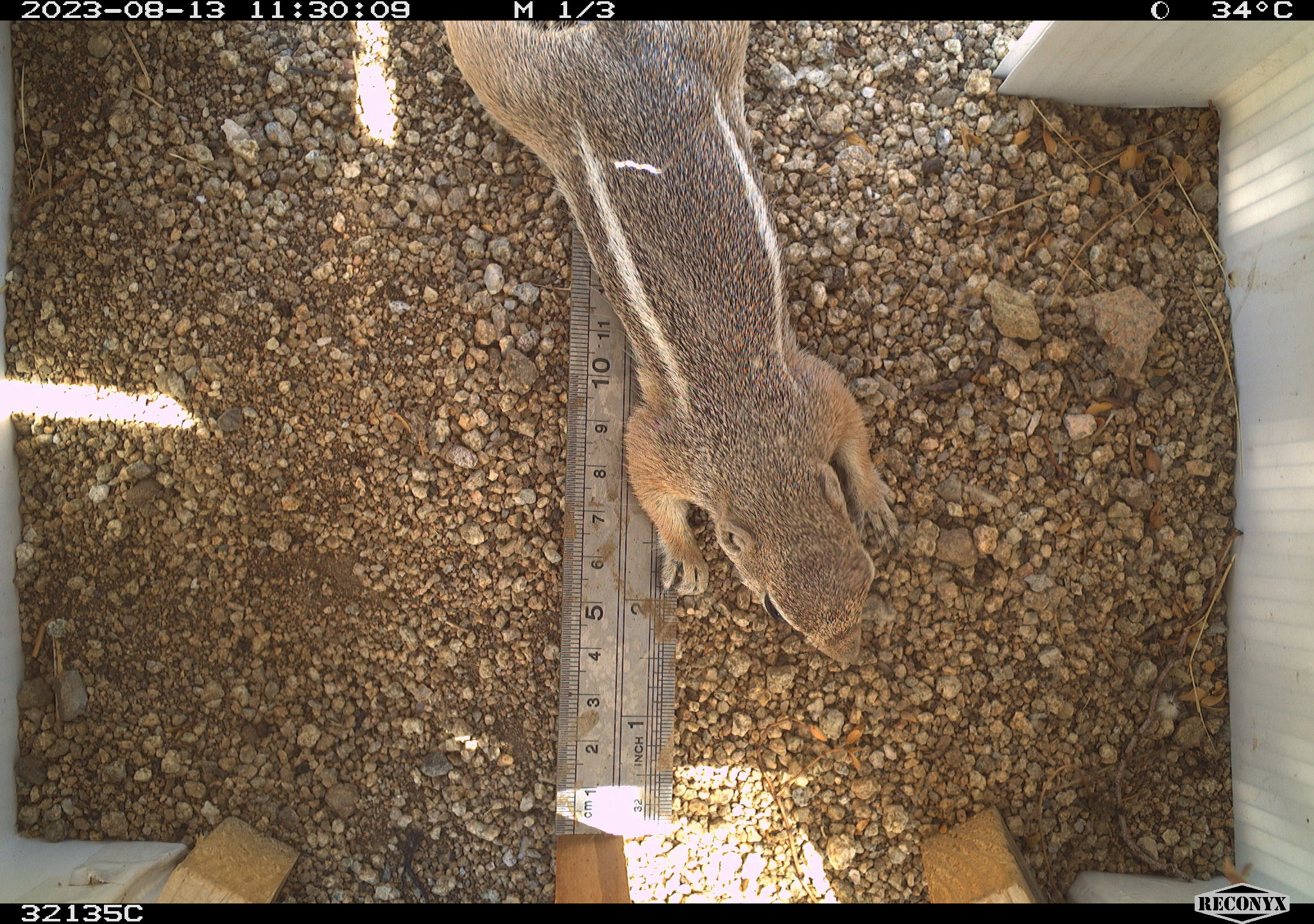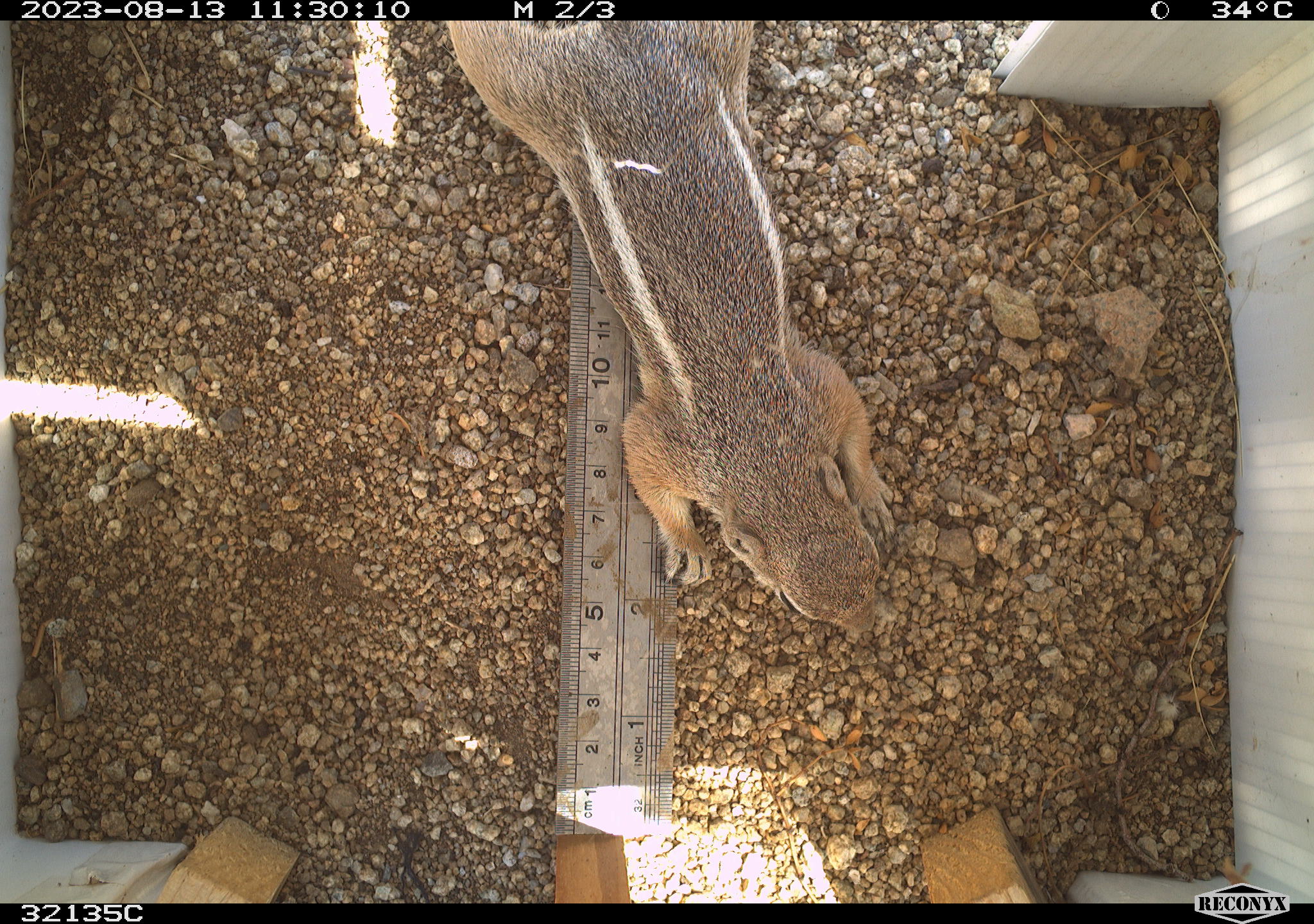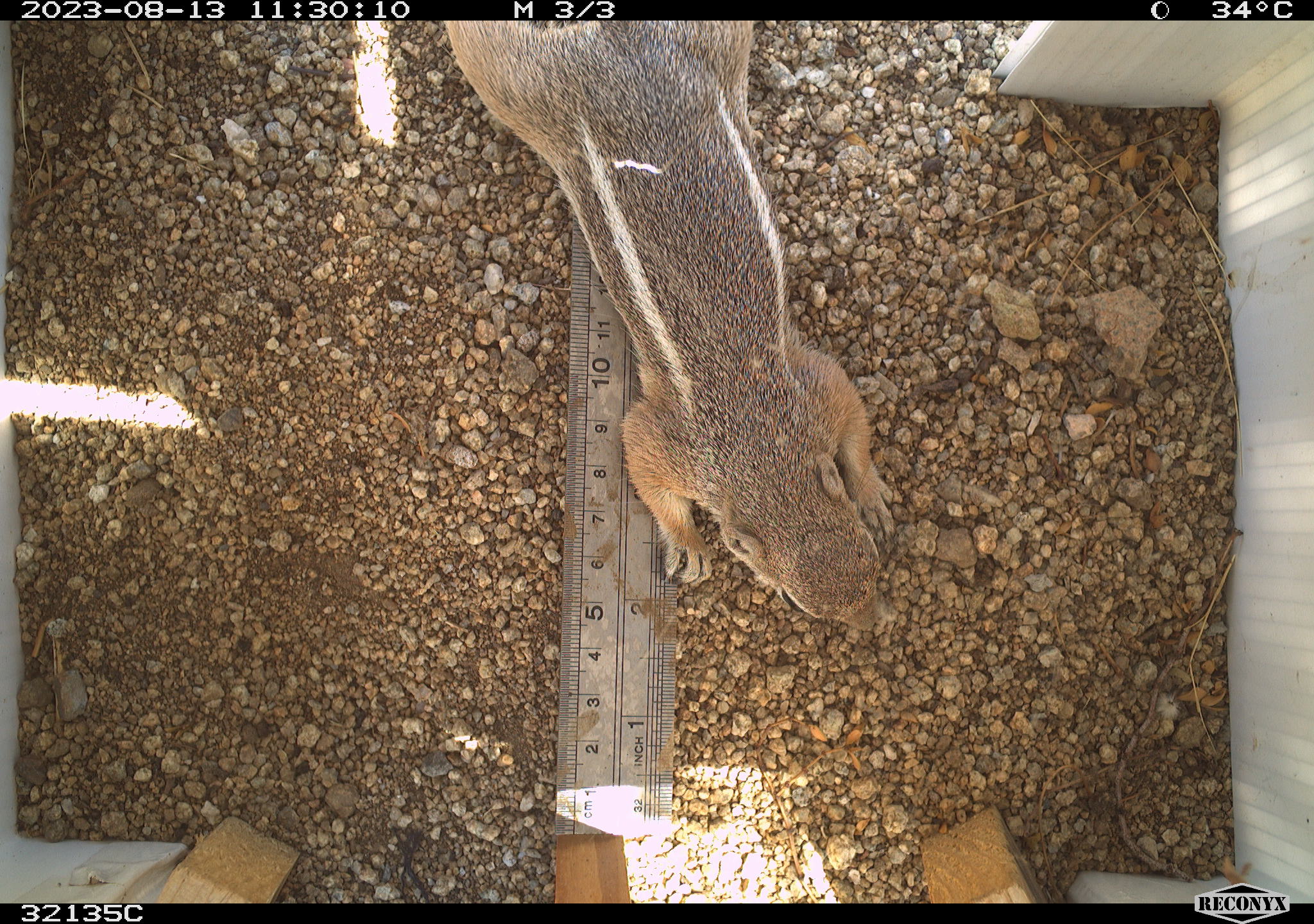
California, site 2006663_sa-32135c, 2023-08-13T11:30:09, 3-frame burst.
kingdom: Animalia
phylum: Chordata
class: Mammalia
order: Rodentia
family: Sciuridae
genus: Ammospermophilus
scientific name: Ammospermophilus leucurus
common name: white-tailed antelope squirrel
White-tailed antelope squirrel (Ammospermophilus leucurus).